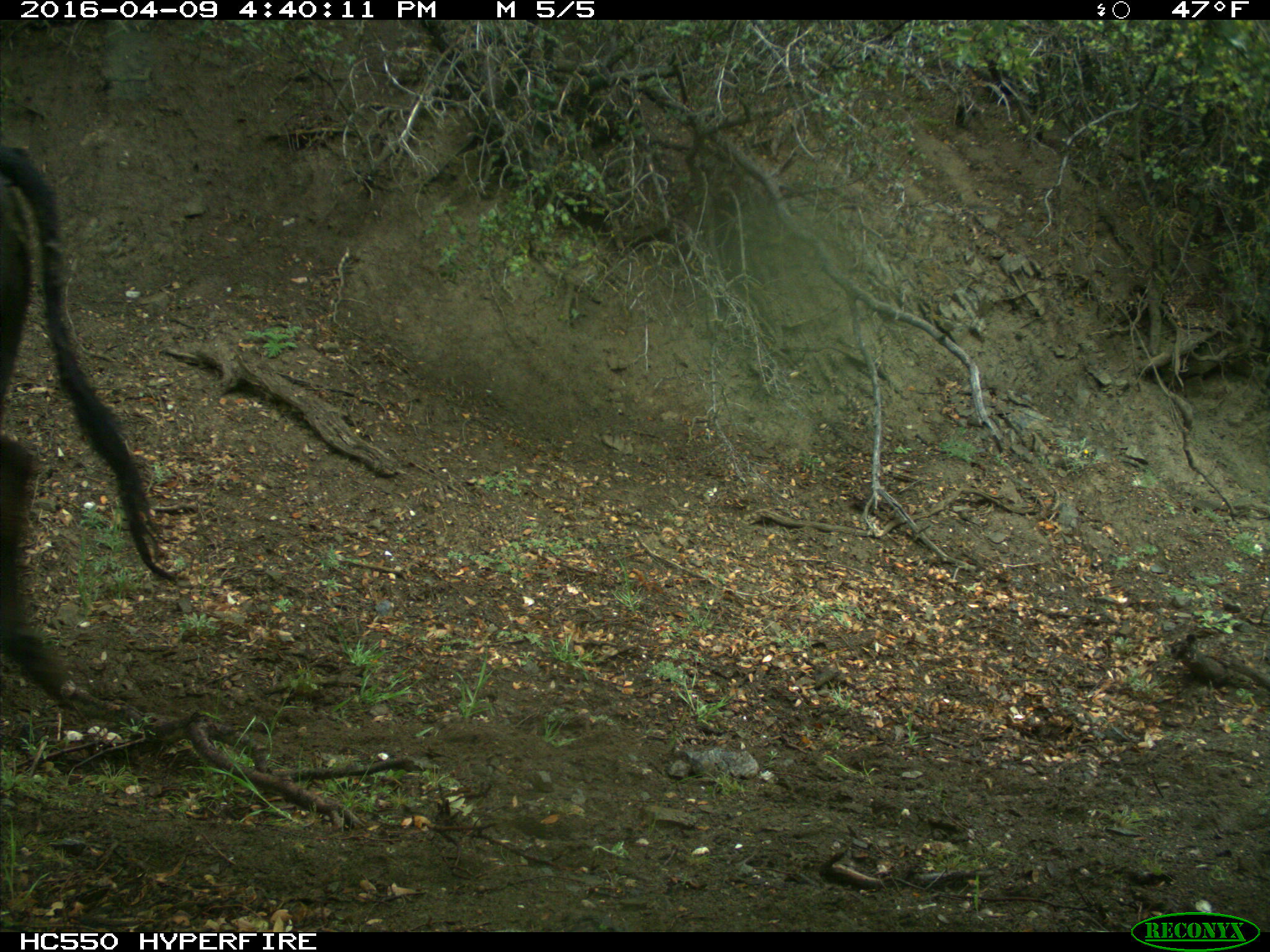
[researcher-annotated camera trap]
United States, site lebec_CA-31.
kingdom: Animalia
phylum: Chordata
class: Mammalia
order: Artiodactyla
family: Bovidae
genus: Bos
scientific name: Bos taurus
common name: domestic cow